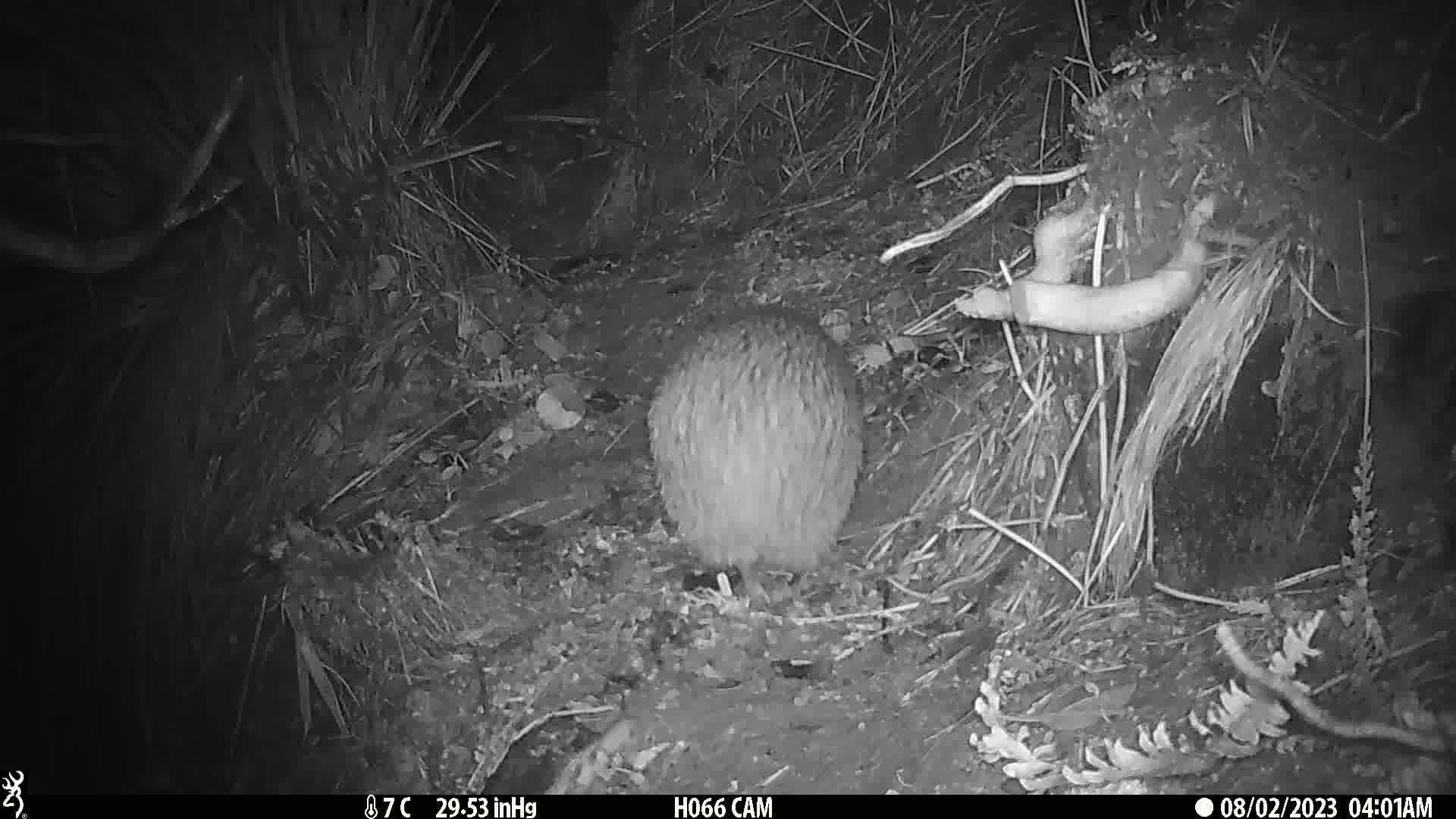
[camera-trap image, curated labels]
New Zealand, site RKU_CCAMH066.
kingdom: Animalia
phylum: Chordata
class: Aves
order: Apterygiformes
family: Apterygidae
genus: Apteryx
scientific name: Apteryx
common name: kiwi